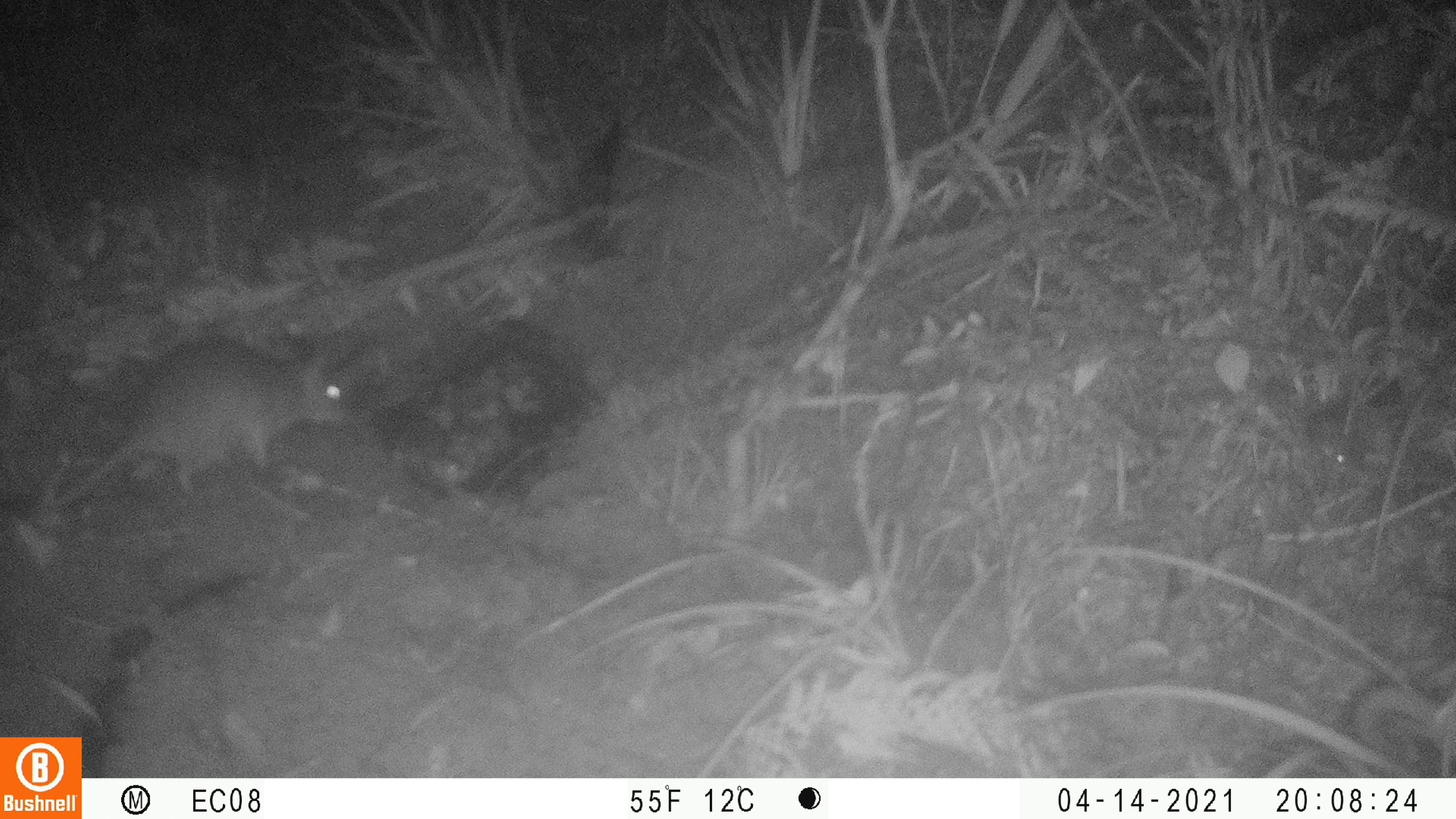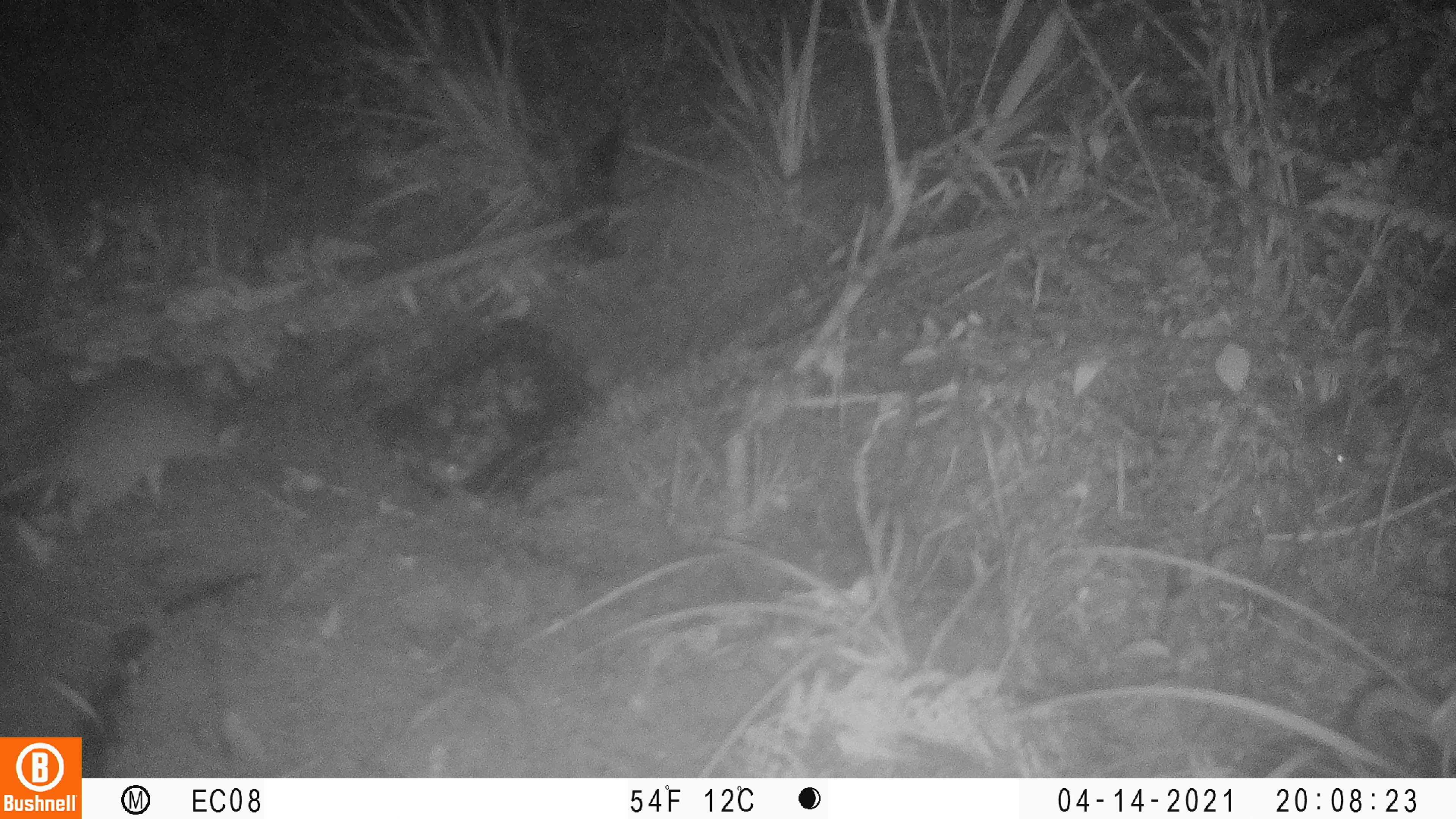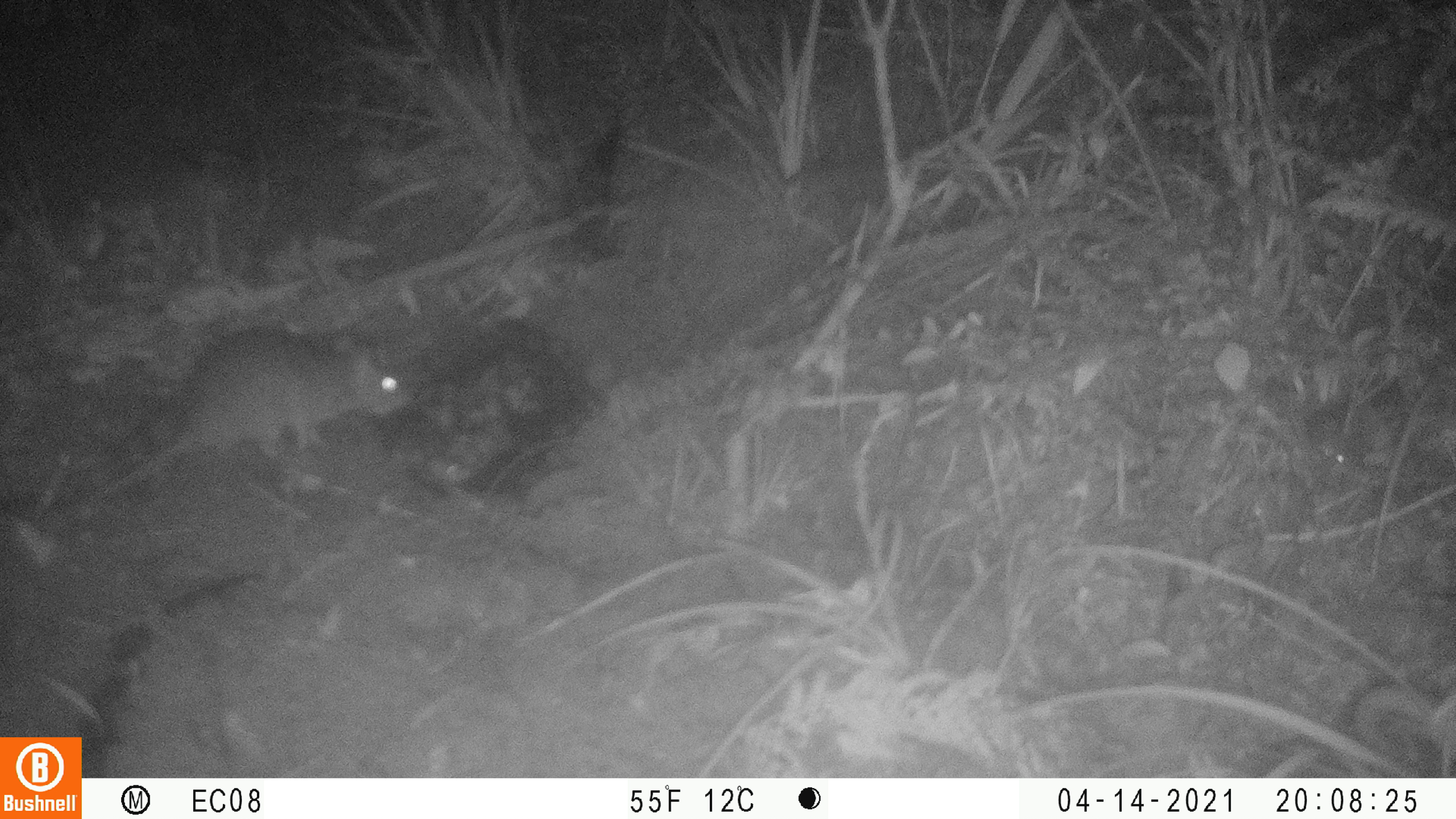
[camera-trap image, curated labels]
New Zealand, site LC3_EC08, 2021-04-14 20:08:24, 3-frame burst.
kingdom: Animalia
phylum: Chordata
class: Mammalia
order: Rodentia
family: Muridae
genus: Rattus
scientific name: Rattus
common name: rat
Rat (Rattus).